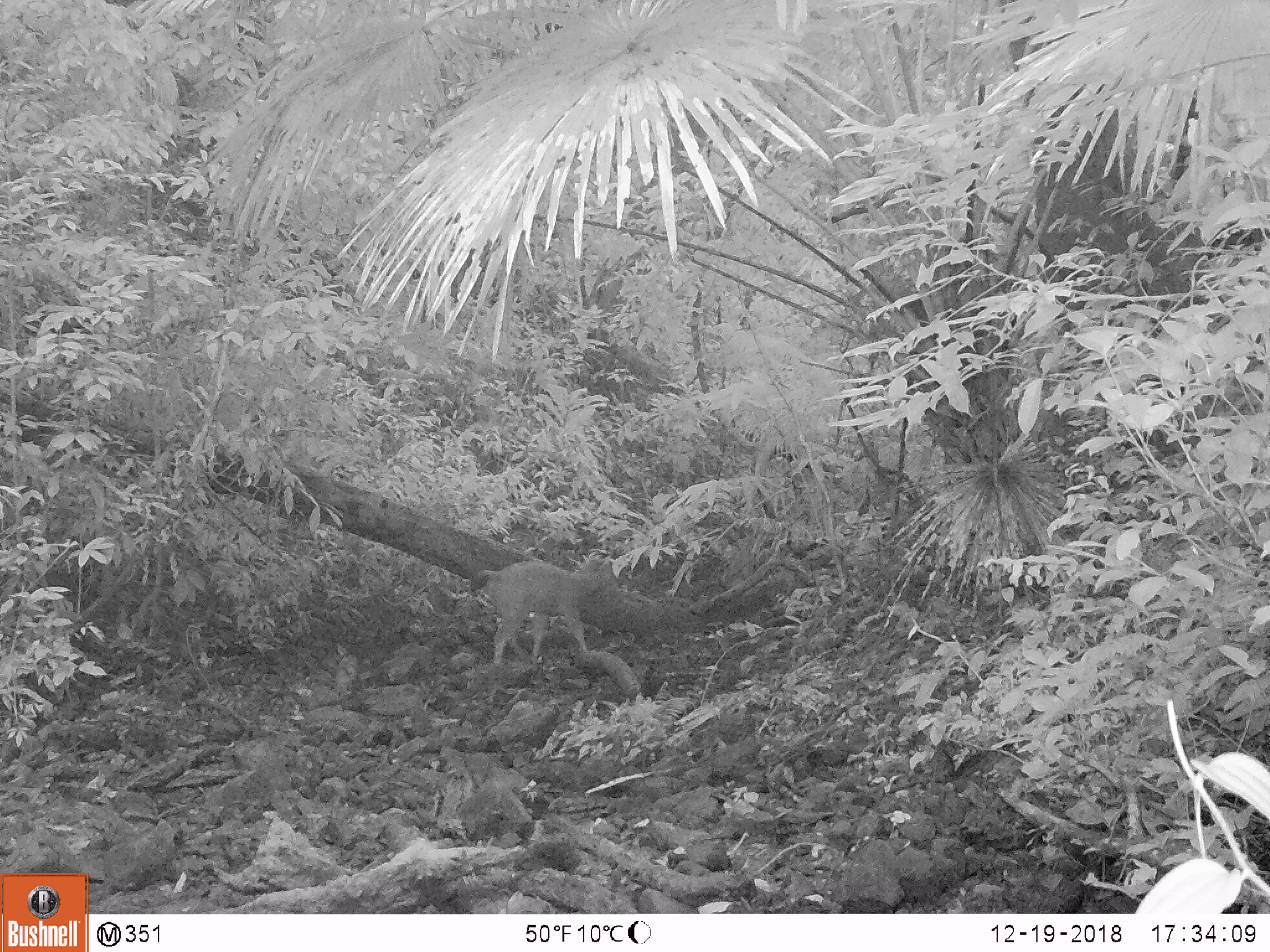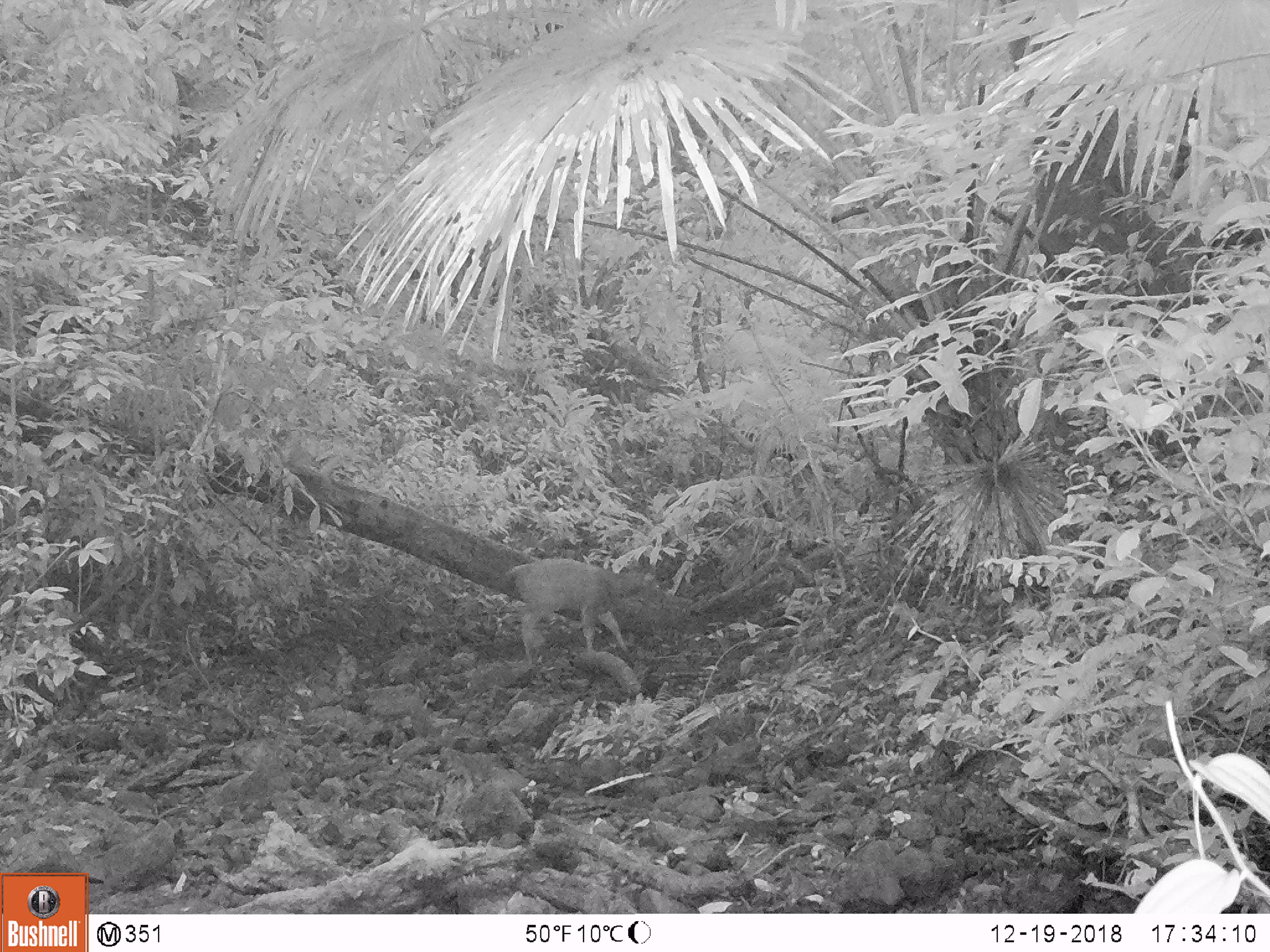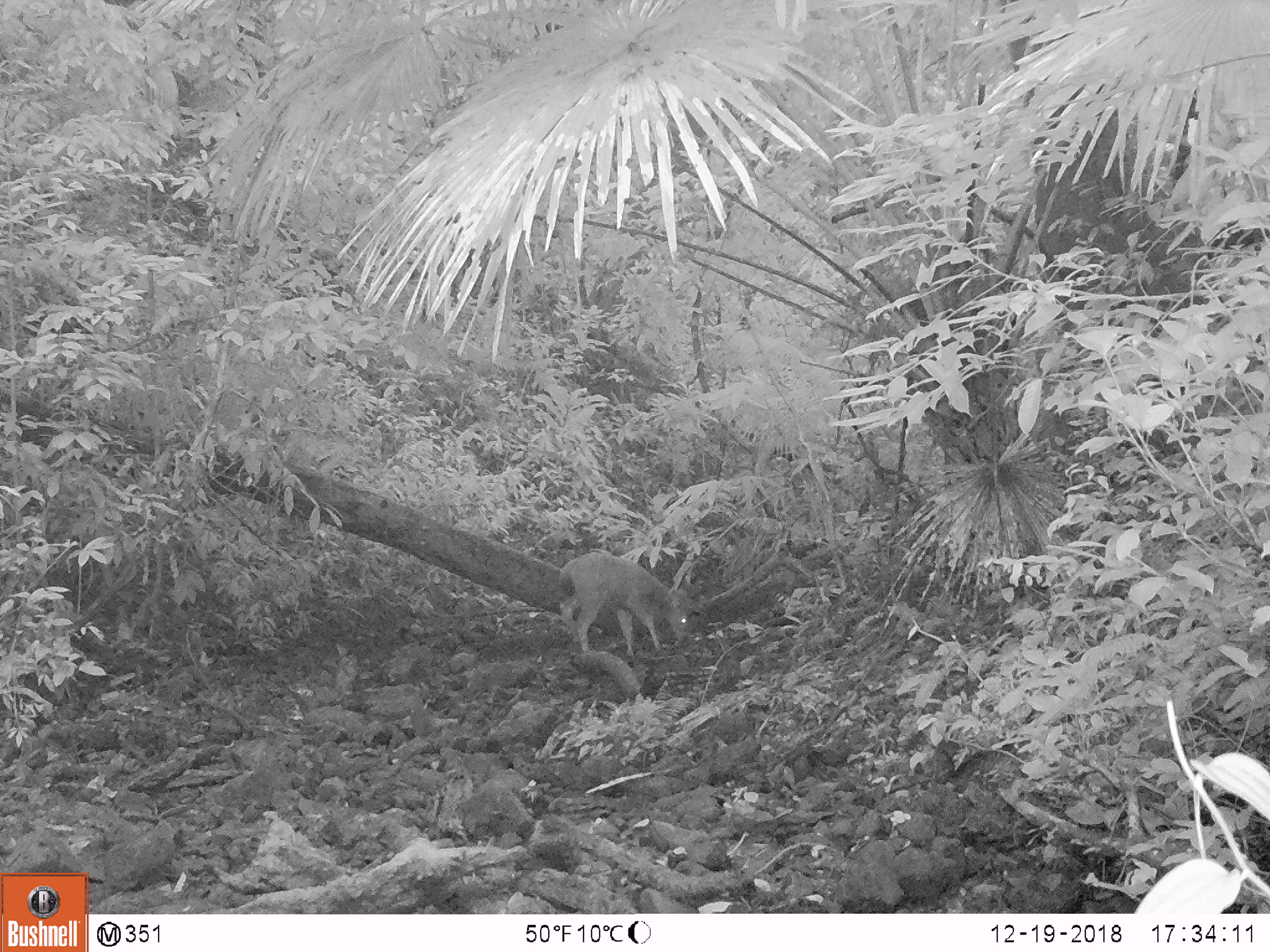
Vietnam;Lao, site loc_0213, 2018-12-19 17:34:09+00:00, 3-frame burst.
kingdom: Animalia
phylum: Chordata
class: Mammalia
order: Artiodactyla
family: Cervidae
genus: Rusa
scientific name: Rusa unicolor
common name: sambar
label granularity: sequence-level